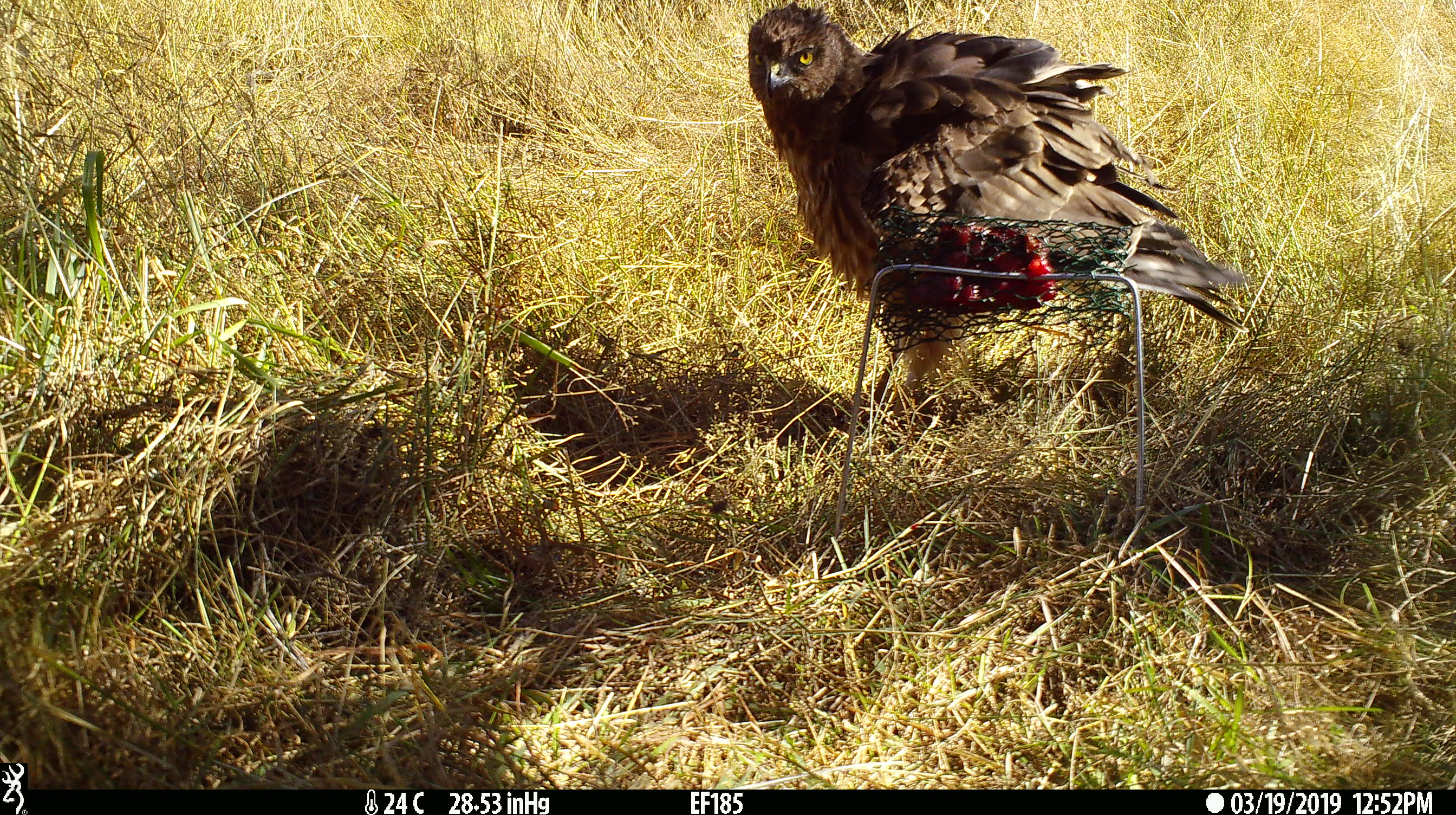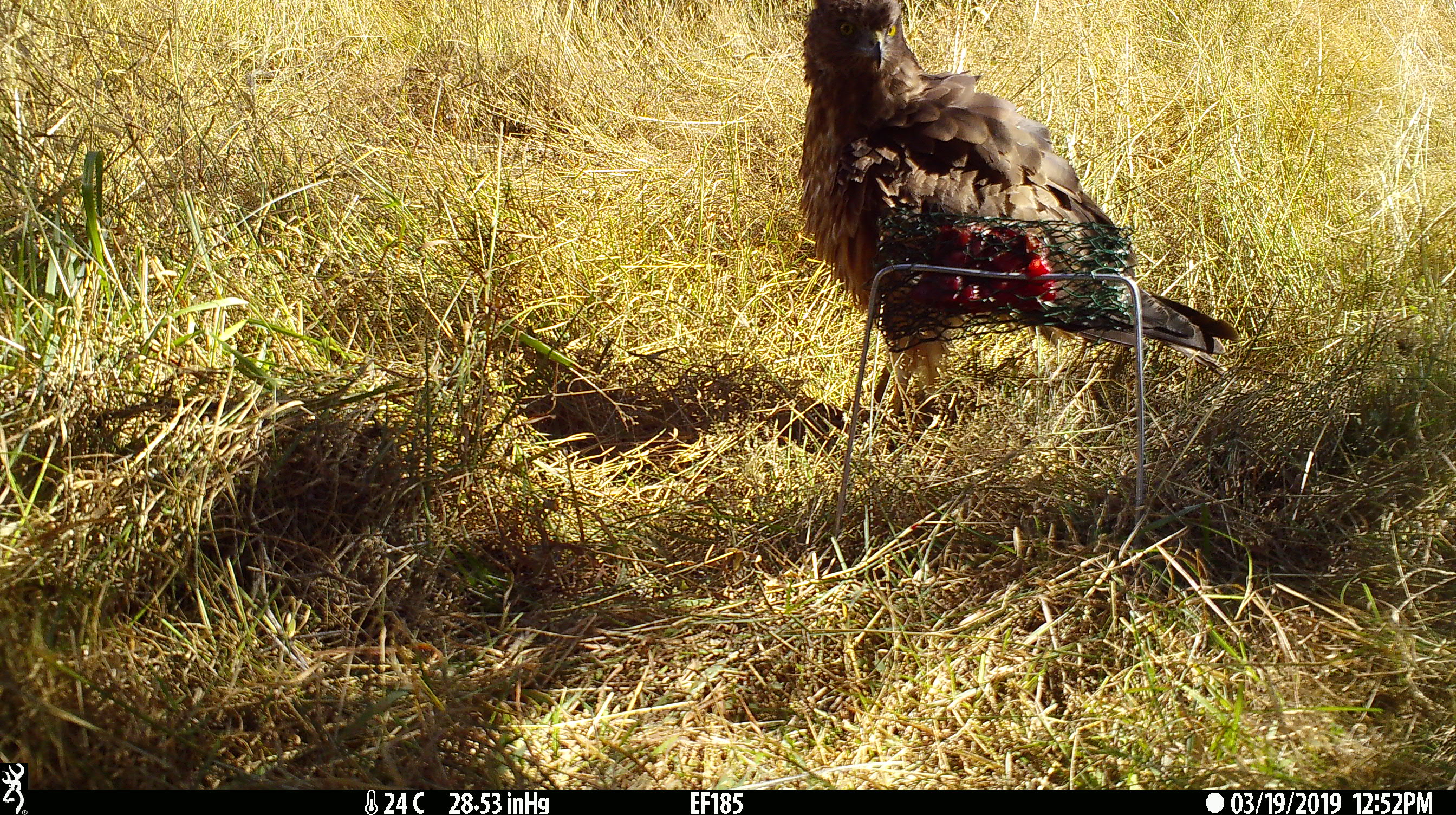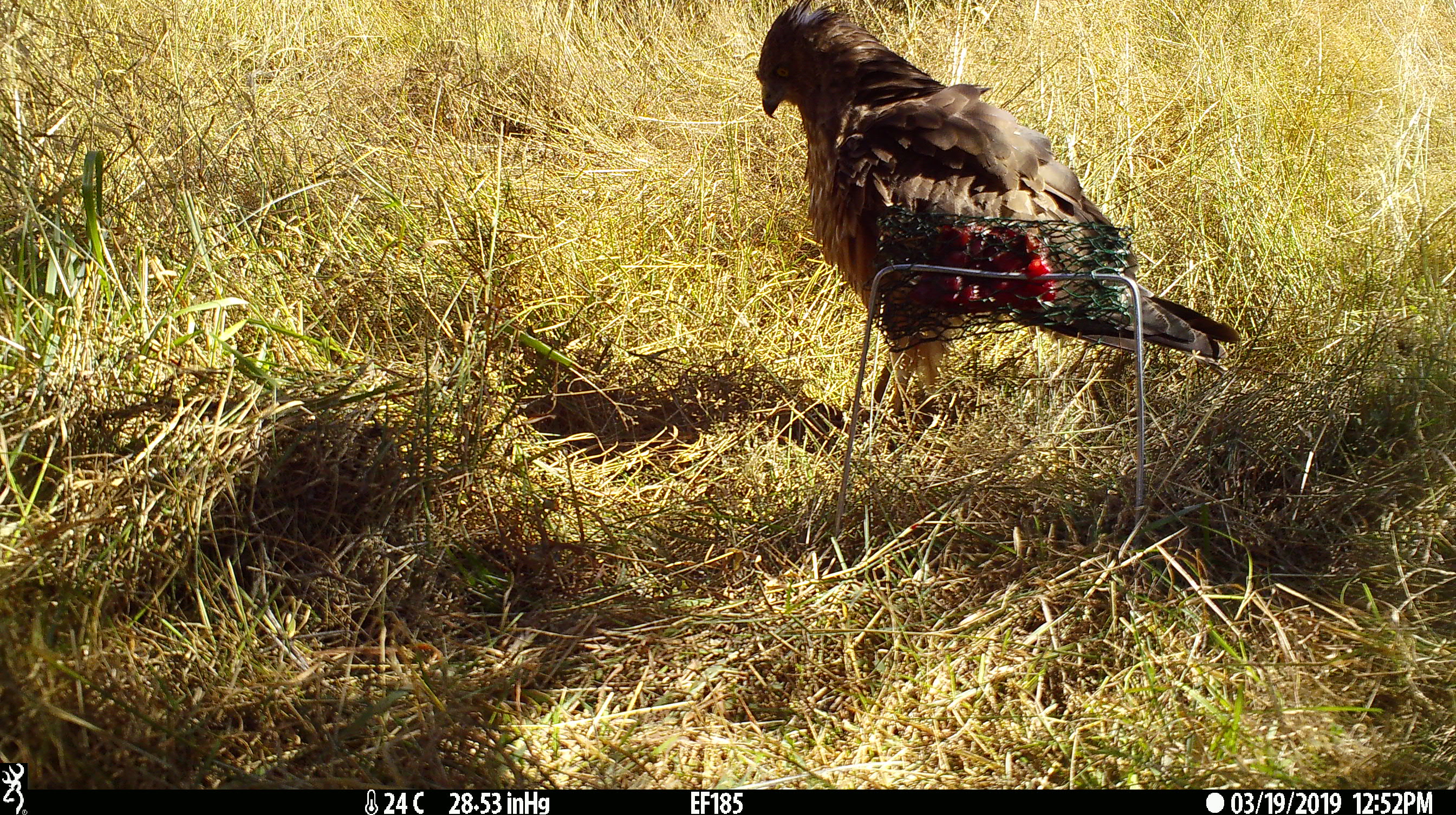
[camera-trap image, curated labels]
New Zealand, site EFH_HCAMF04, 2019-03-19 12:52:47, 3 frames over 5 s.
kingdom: Animalia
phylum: Chordata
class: Aves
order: Accipitriformes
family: Accipitridae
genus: Circus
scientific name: Circus approximans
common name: swamp harrier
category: harrier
Harrier (swamp harrier) (Circus approximans).